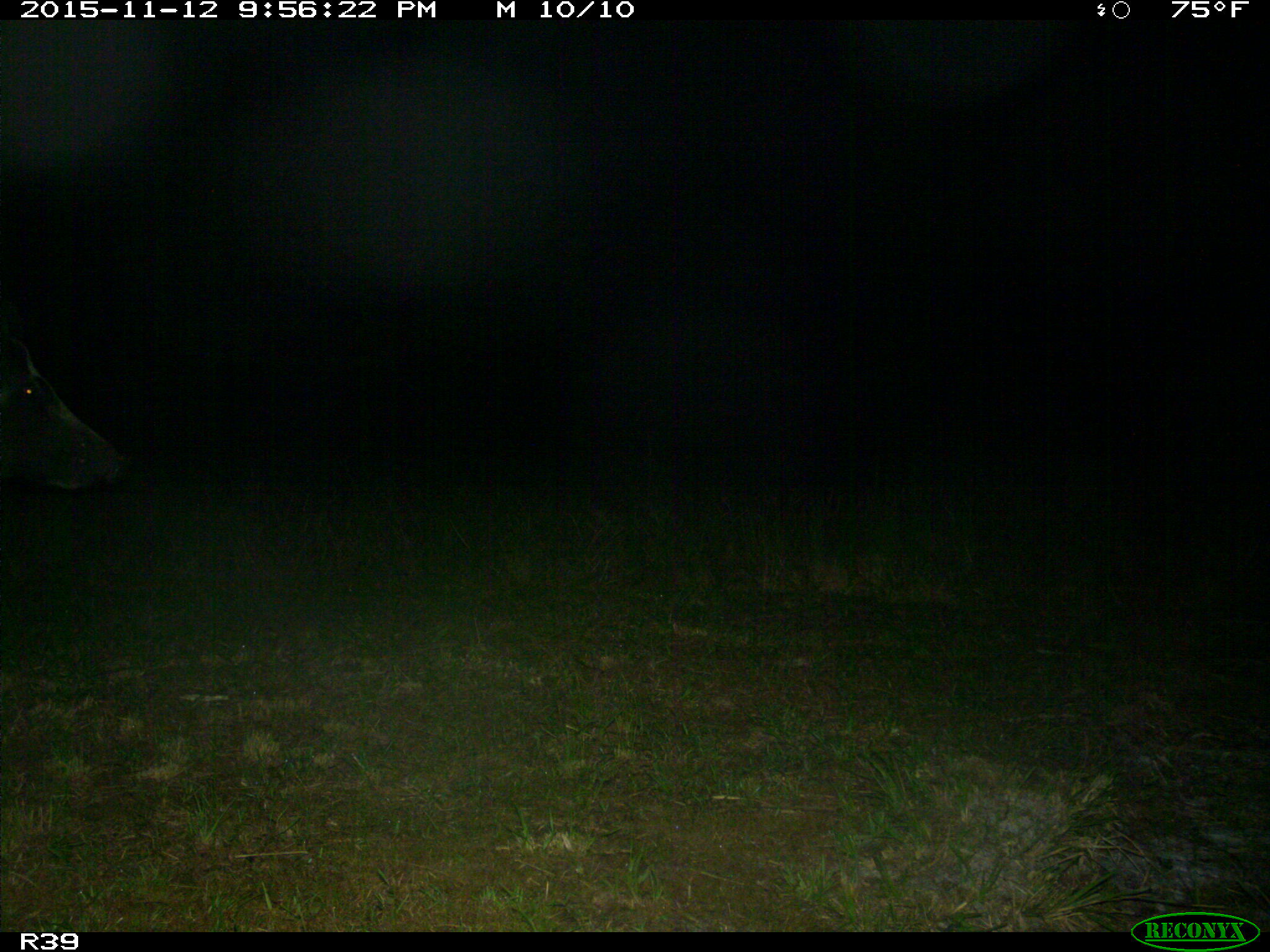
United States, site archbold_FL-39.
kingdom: Animalia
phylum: Chordata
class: Mammalia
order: Artiodactyla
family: Suidae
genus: Sus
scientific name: Sus scrofa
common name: wild boar